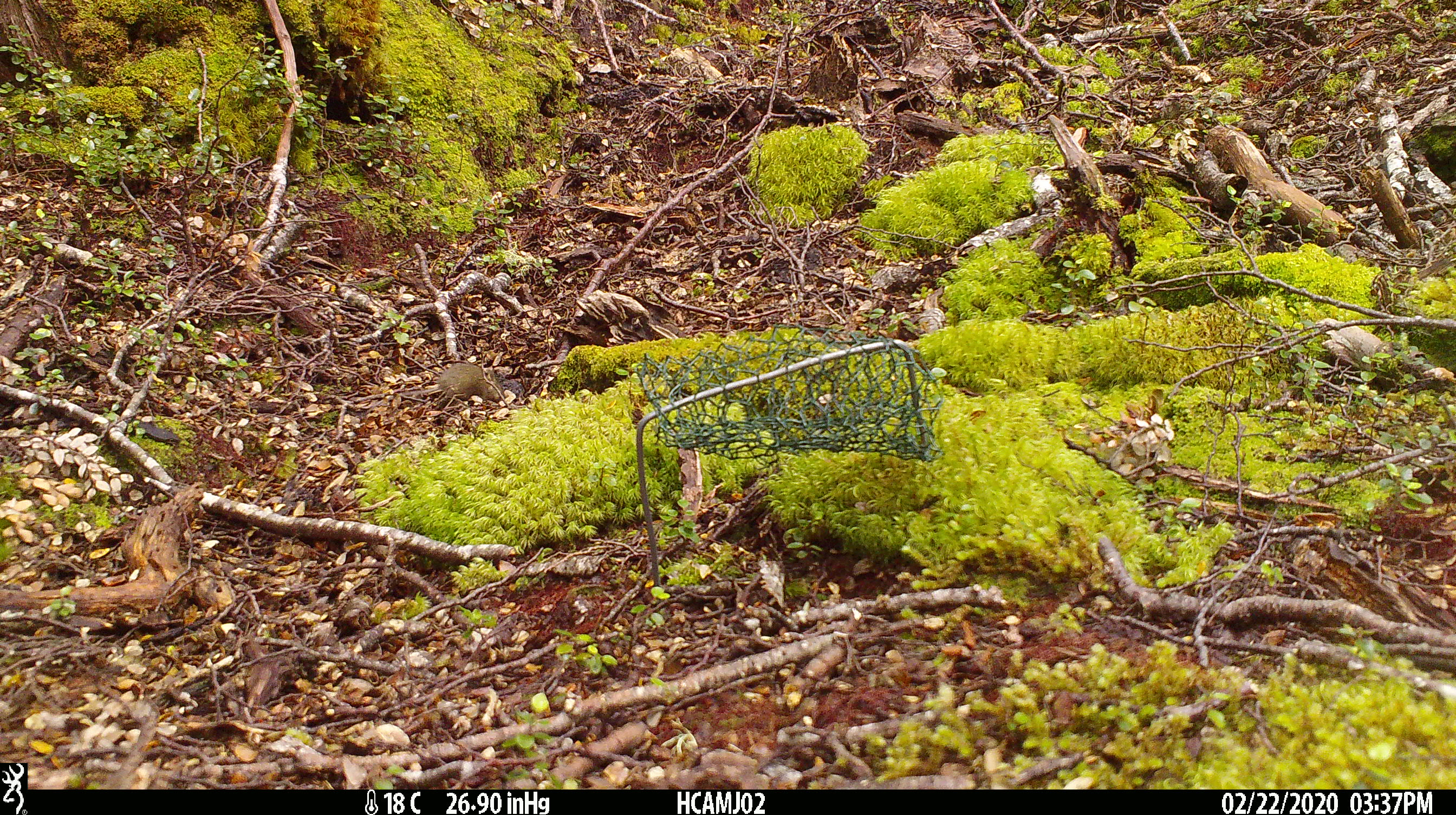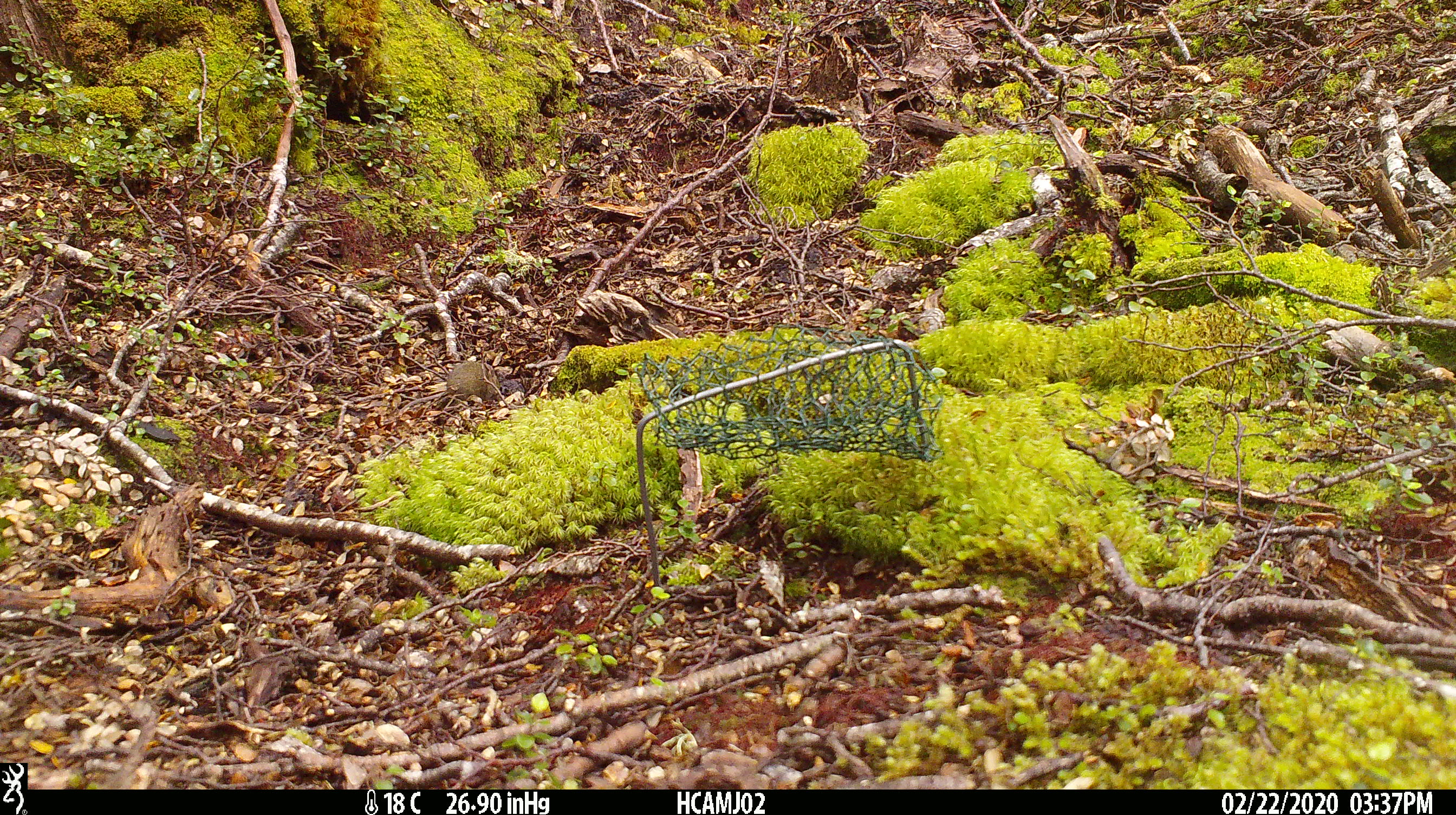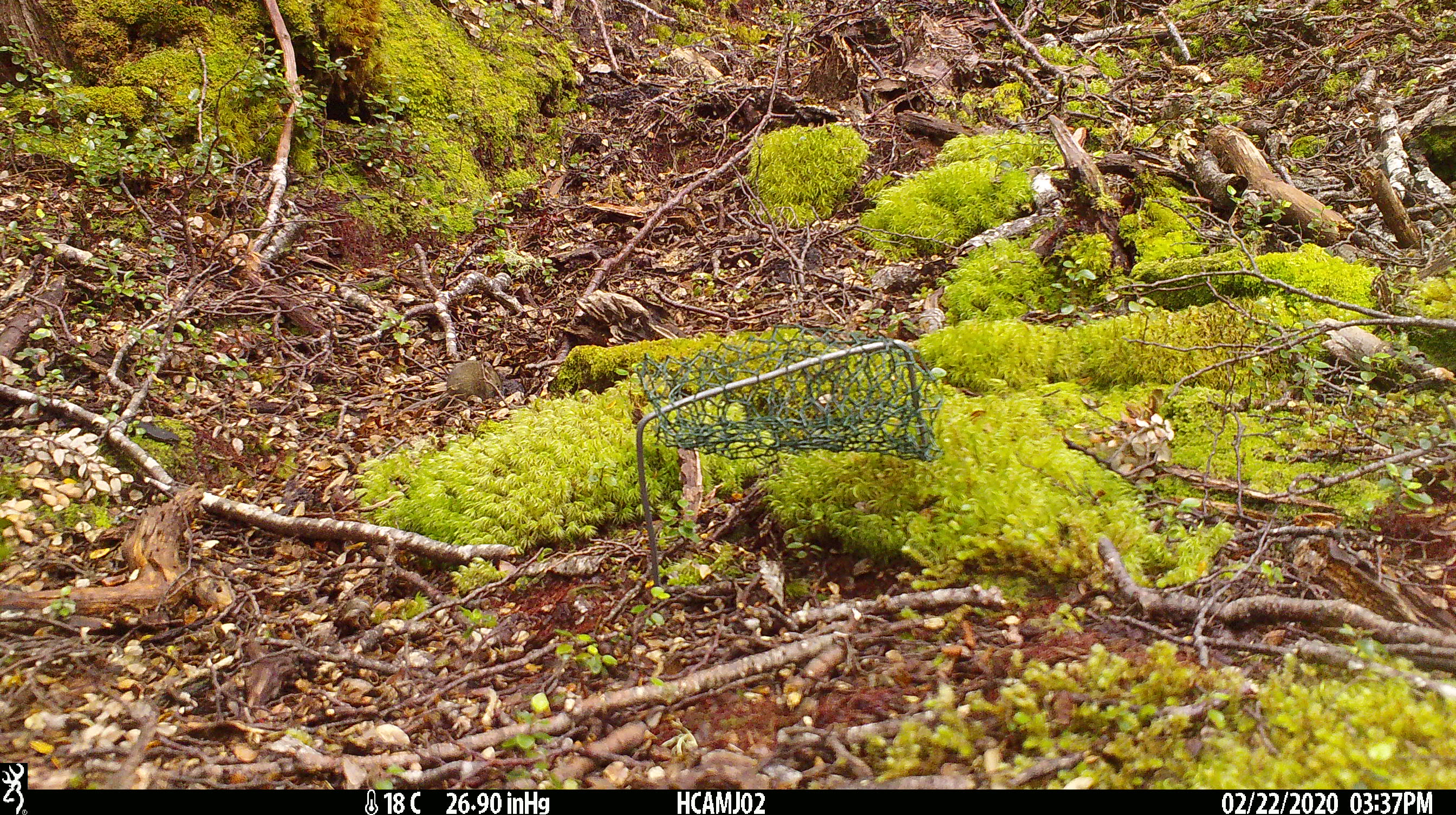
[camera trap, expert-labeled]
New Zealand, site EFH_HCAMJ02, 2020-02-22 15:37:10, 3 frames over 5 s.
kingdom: Animalia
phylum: Chordata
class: Mammalia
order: Rodentia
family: Muridae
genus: Mus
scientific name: Mus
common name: mouse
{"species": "mouse (Mus)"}